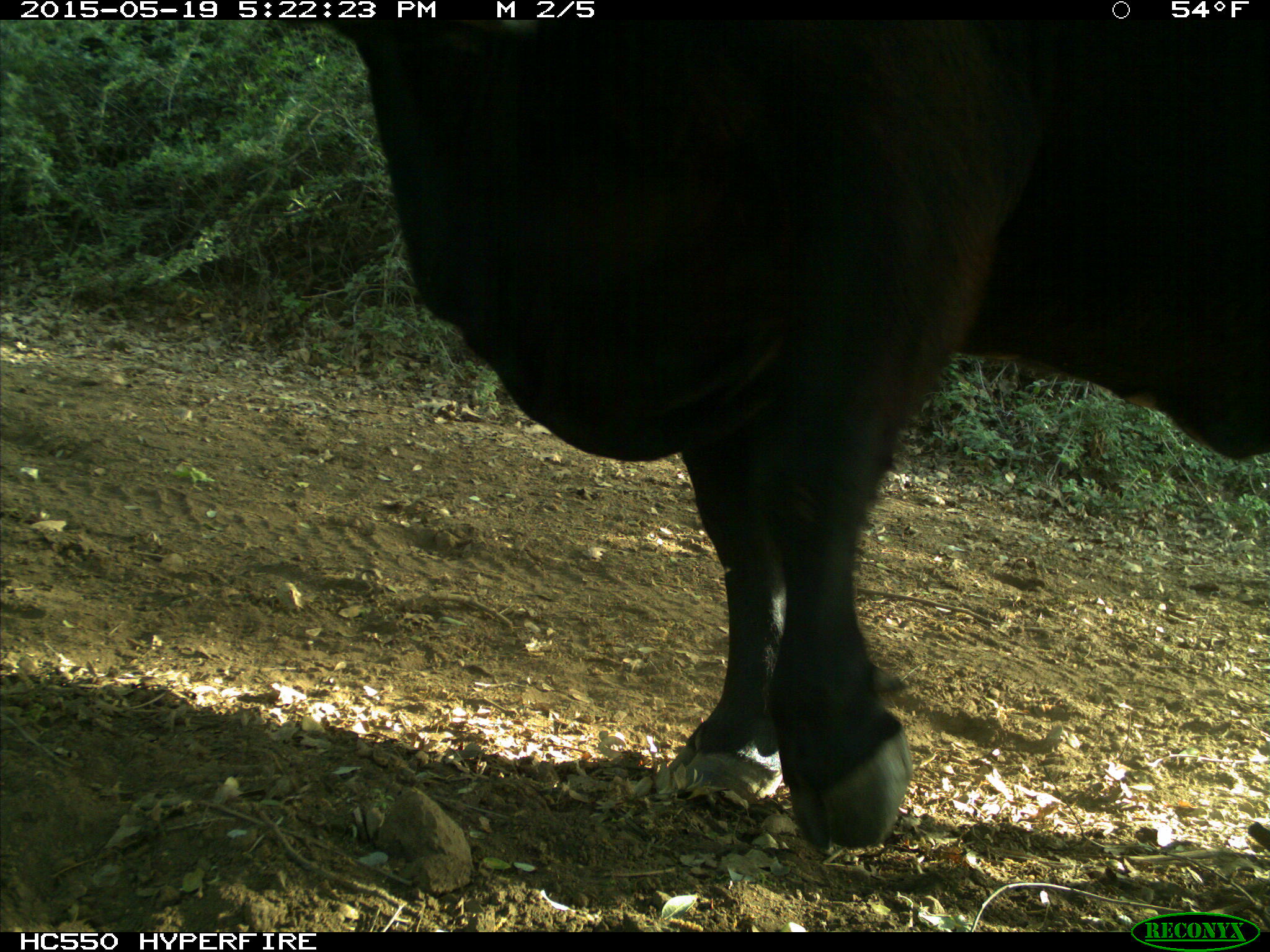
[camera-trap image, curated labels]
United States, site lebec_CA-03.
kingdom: Animalia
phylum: Chordata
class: Mammalia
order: Artiodactyla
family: Bovidae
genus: Bos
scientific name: Bos taurus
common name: domestic cow